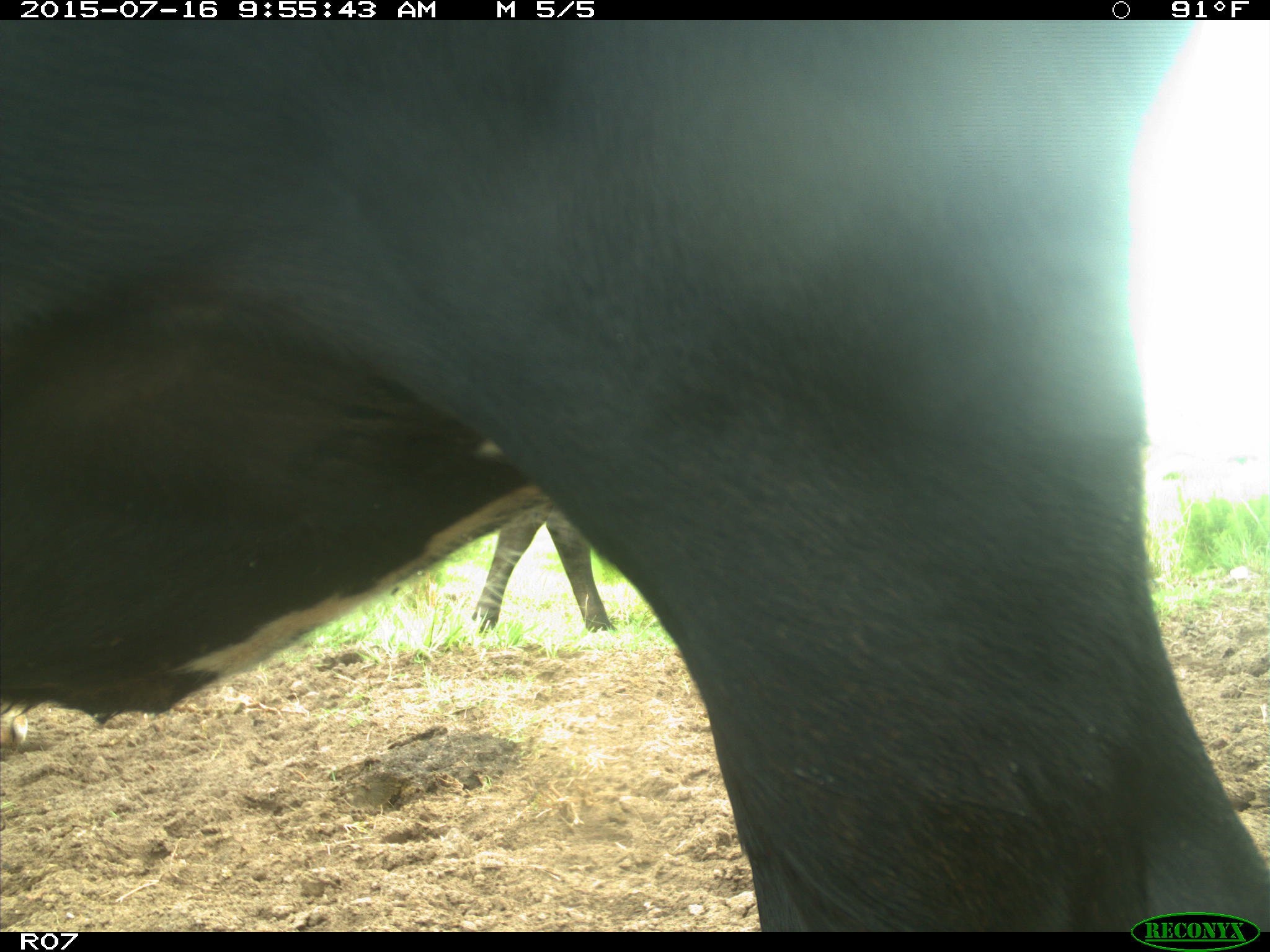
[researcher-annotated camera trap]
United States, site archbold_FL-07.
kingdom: Animalia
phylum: Chordata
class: Mammalia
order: Artiodactyla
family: Bovidae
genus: Bos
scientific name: Bos taurus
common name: domestic cow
Bos taurus (domestic cow).